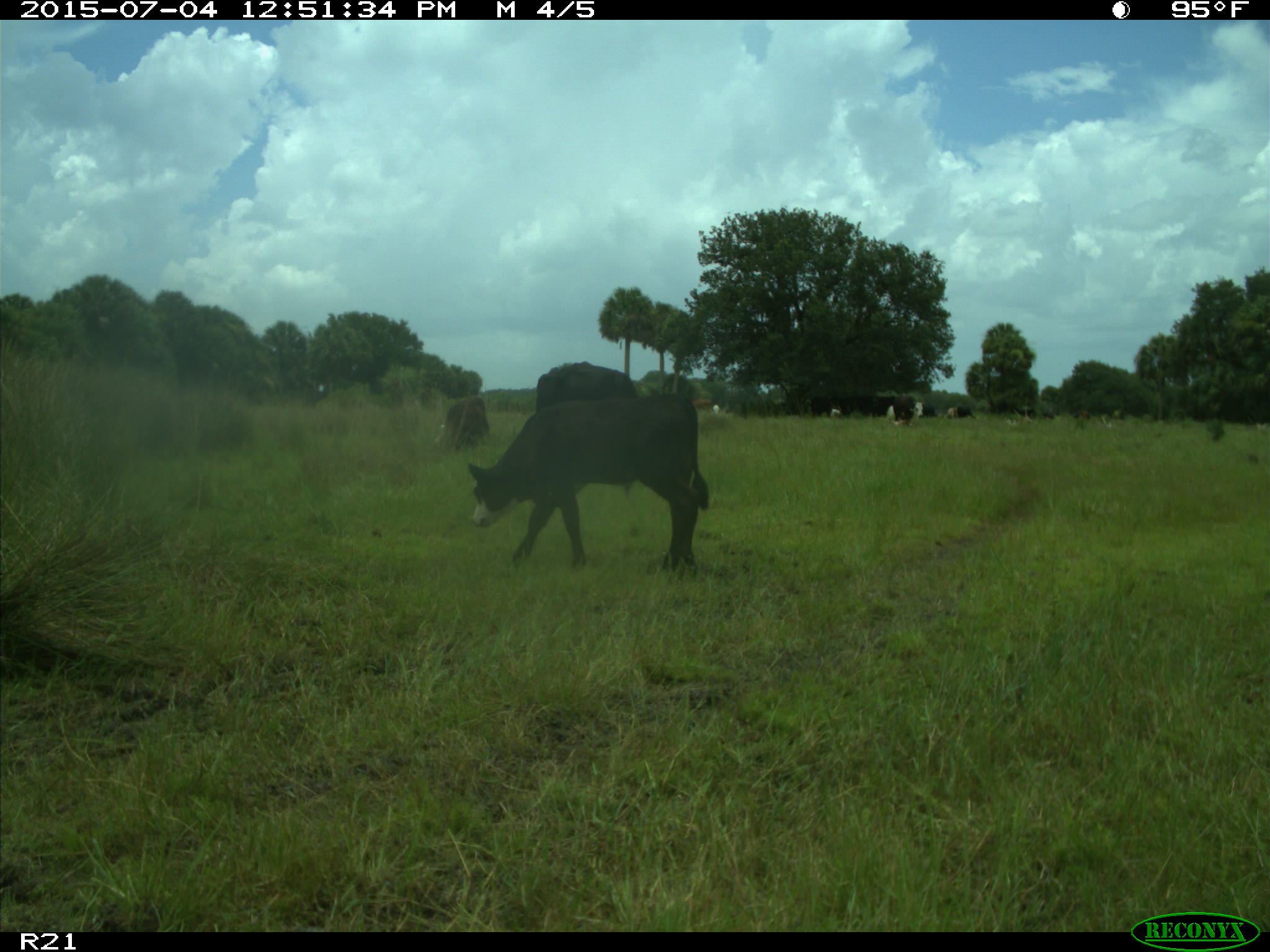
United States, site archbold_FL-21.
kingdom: Animalia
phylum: Chordata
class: Mammalia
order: Artiodactyla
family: Bovidae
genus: Bos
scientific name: Bos taurus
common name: domestic cow